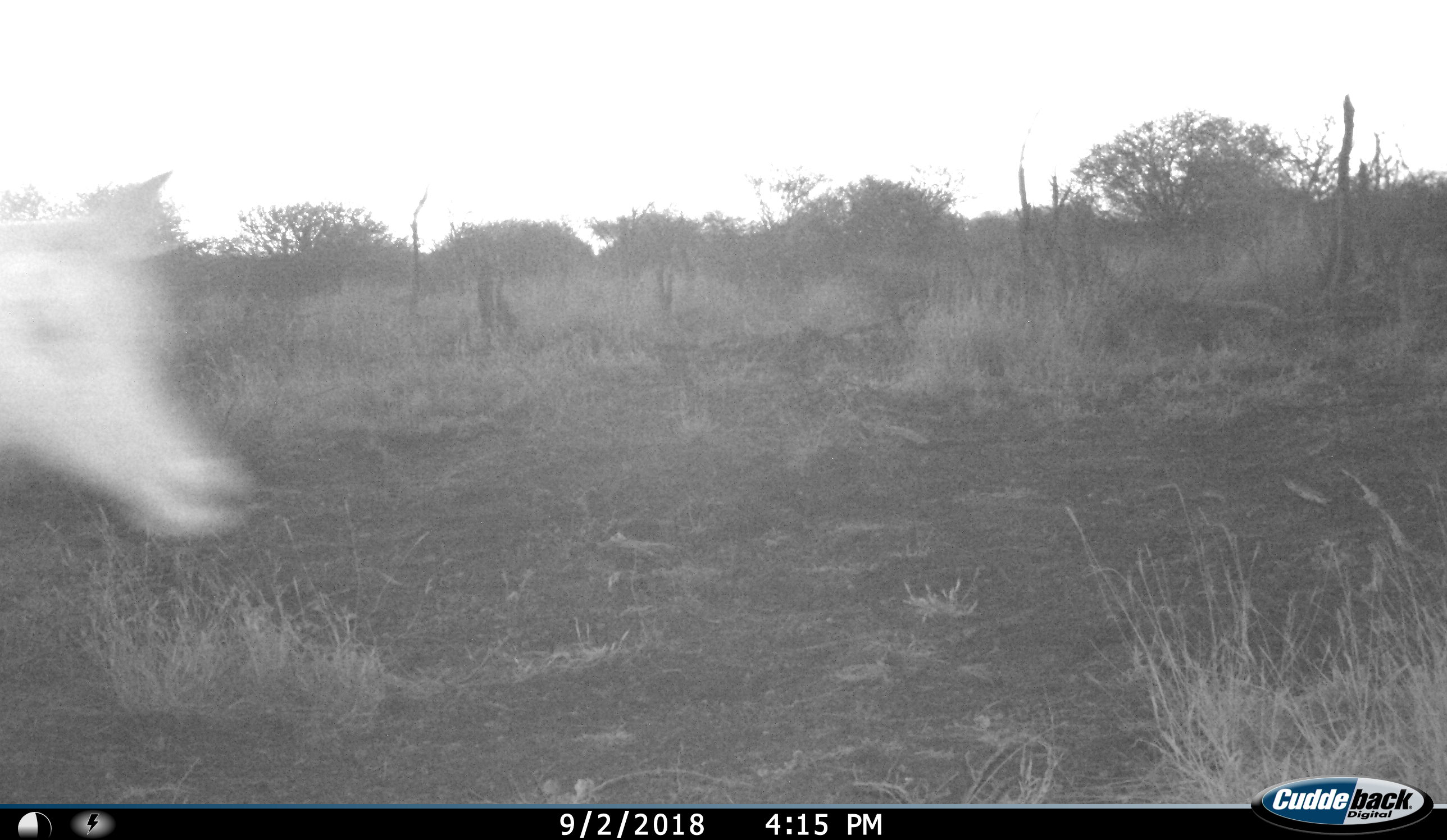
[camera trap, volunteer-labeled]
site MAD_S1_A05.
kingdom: Animalia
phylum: Chordata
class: Mammalia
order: Artiodactyla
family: Bovidae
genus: Aepyceros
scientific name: Aepyceros melampus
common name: impala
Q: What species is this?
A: Impala (Aepyceros melampus).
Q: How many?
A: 1.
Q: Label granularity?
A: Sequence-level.